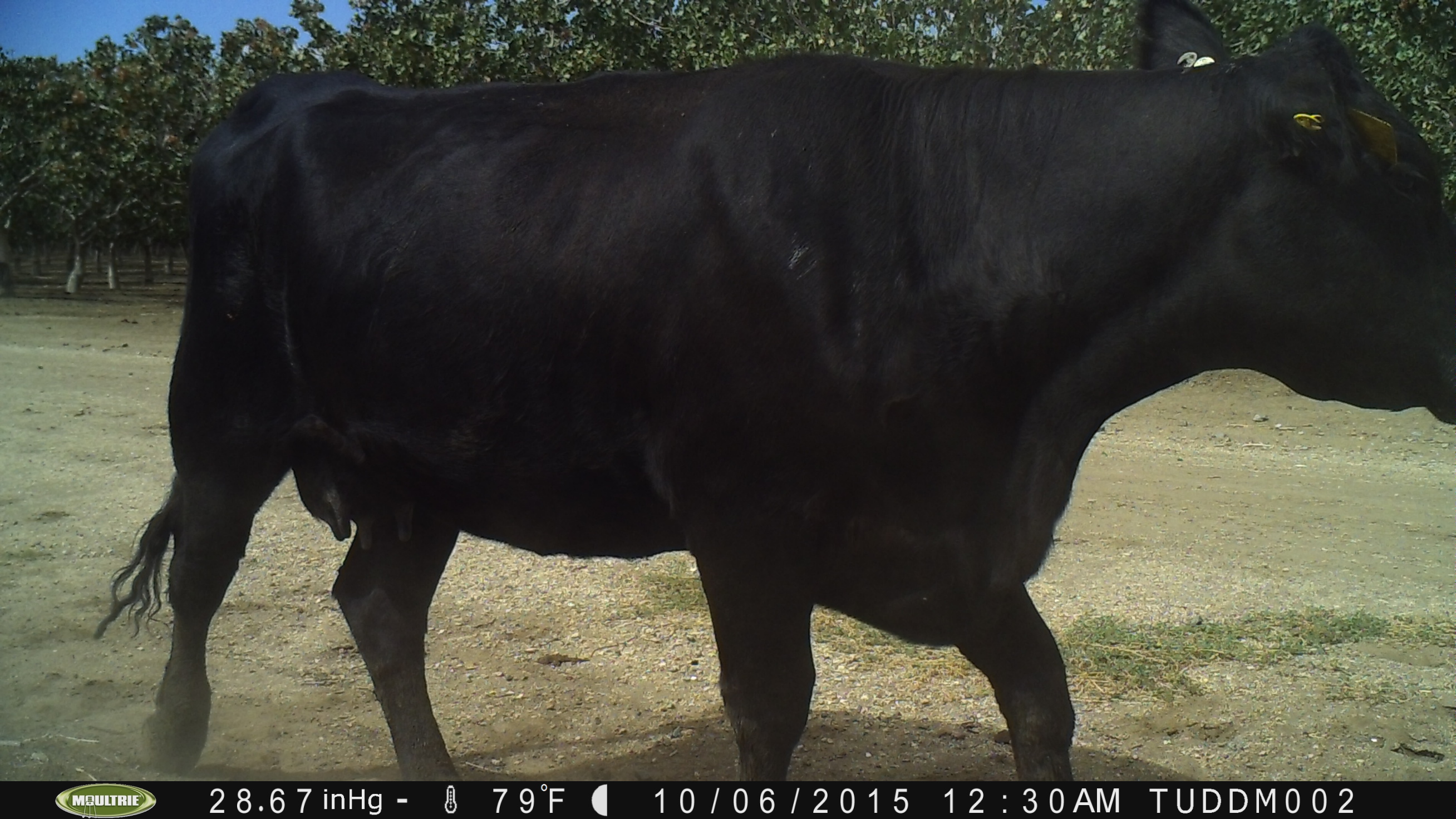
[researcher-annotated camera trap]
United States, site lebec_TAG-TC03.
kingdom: Animalia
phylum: Chordata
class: Mammalia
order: Artiodactyla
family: Bovidae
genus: Bos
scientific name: Bos taurus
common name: domestic cow